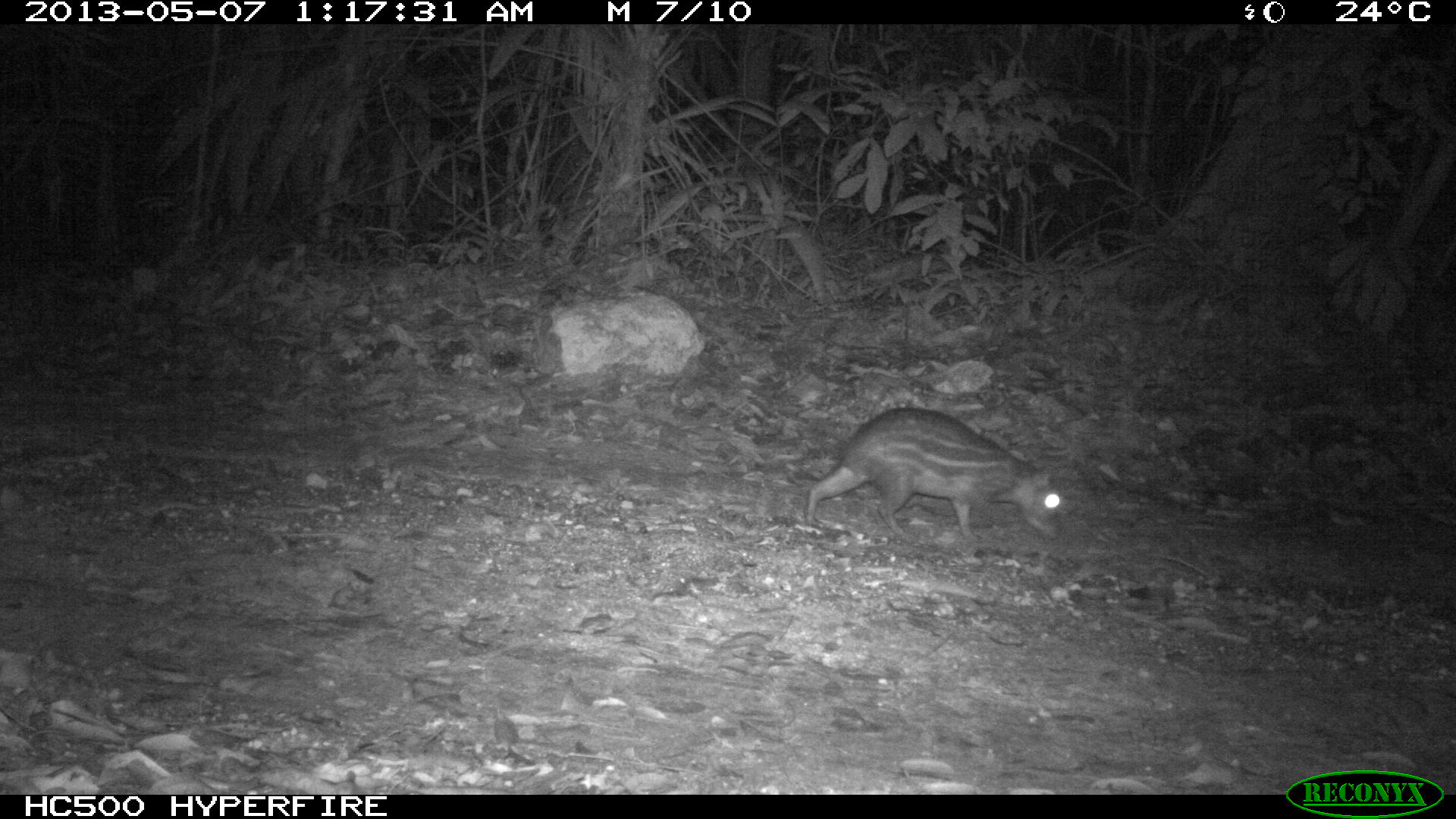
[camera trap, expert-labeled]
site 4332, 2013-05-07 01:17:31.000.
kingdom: Animalia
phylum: Chordata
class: Mammalia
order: Rodentia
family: Cuniculidae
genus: Cuniculus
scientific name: Cuniculus paca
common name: lowland paca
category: agouti paca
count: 1